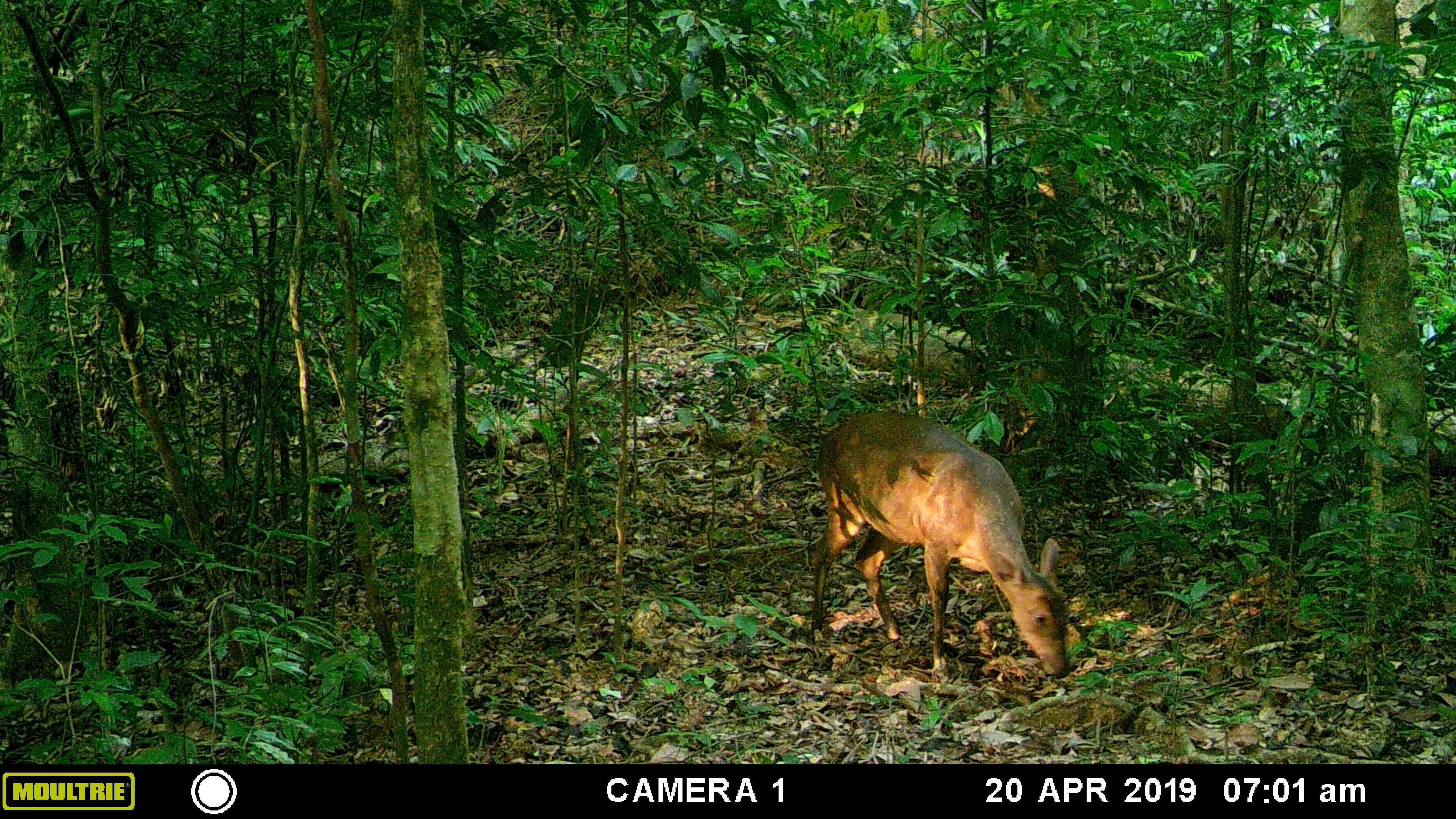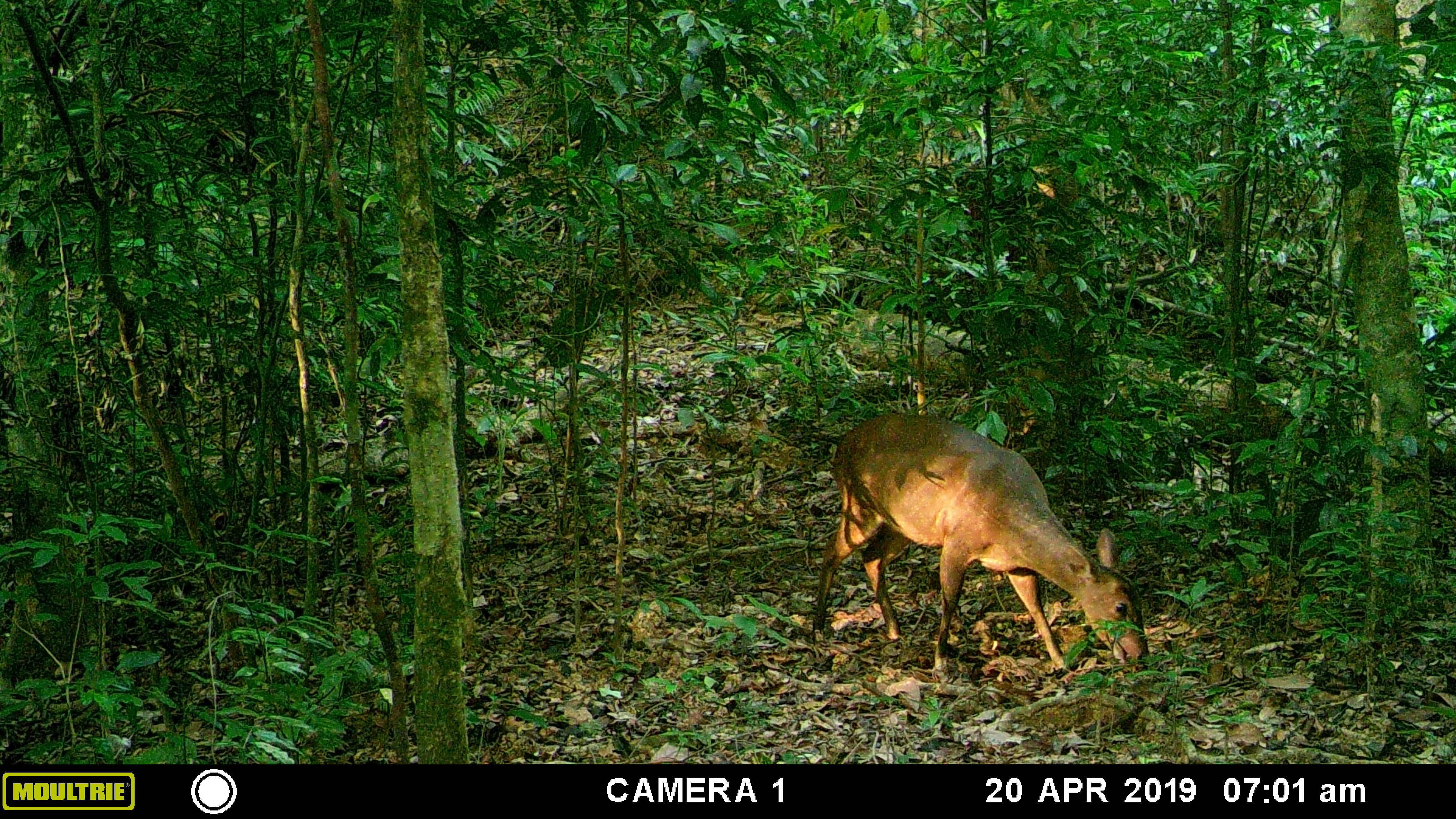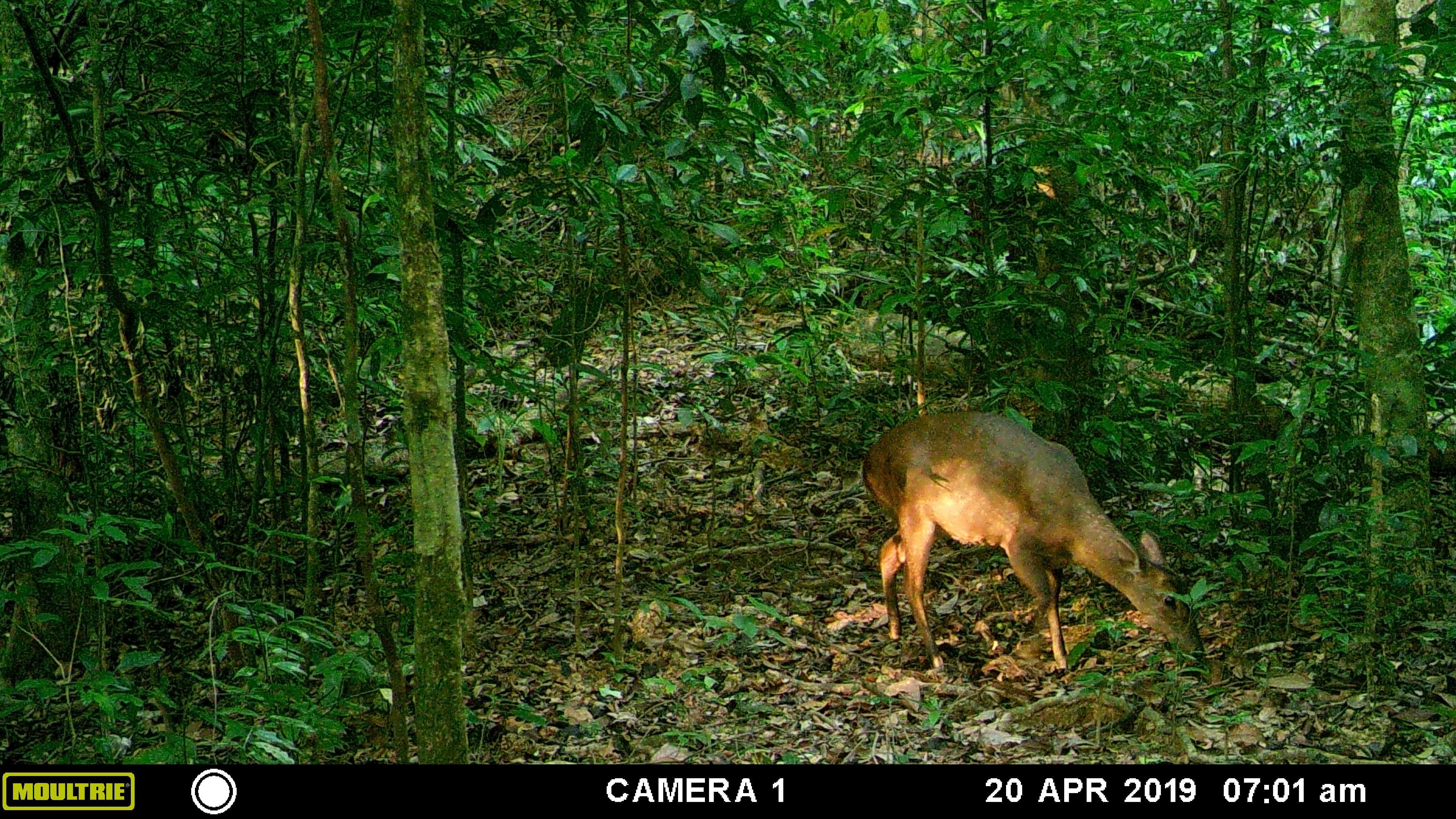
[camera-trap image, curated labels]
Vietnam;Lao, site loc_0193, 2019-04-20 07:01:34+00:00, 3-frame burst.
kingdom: Animalia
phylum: Chordata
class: Mammalia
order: Artiodactyla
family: Cervidae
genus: Muntiacus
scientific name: Muntiacus vuquangensis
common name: large-antlered muntjac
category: large antlered muntjac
Large antlered muntjac (large-antlered muntjac) (Muntiacus vuquangensis). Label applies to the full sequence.